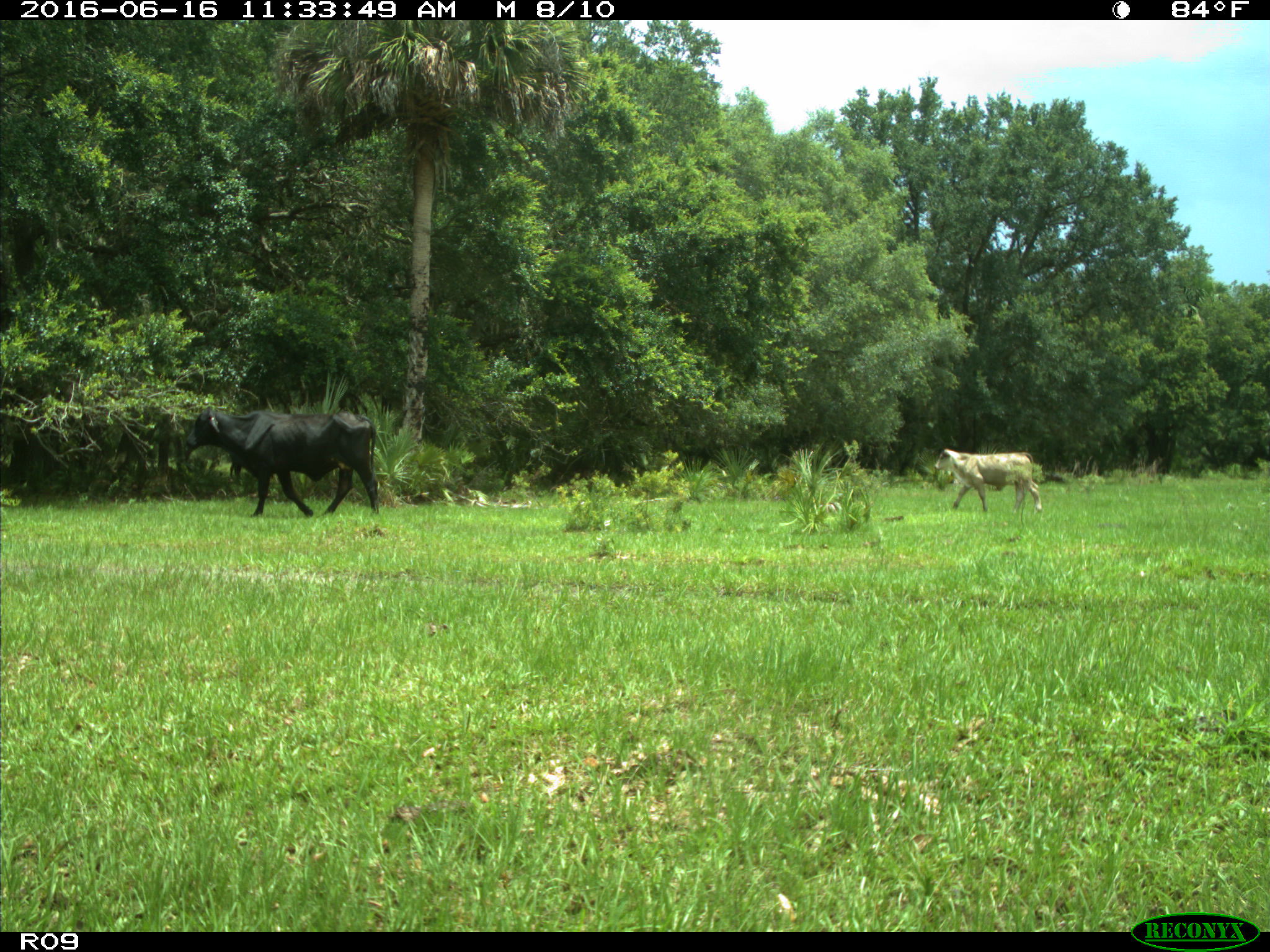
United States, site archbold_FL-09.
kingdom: Animalia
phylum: Chordata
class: Mammalia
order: Artiodactyla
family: Bovidae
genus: Bos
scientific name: Bos taurus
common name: domestic cow